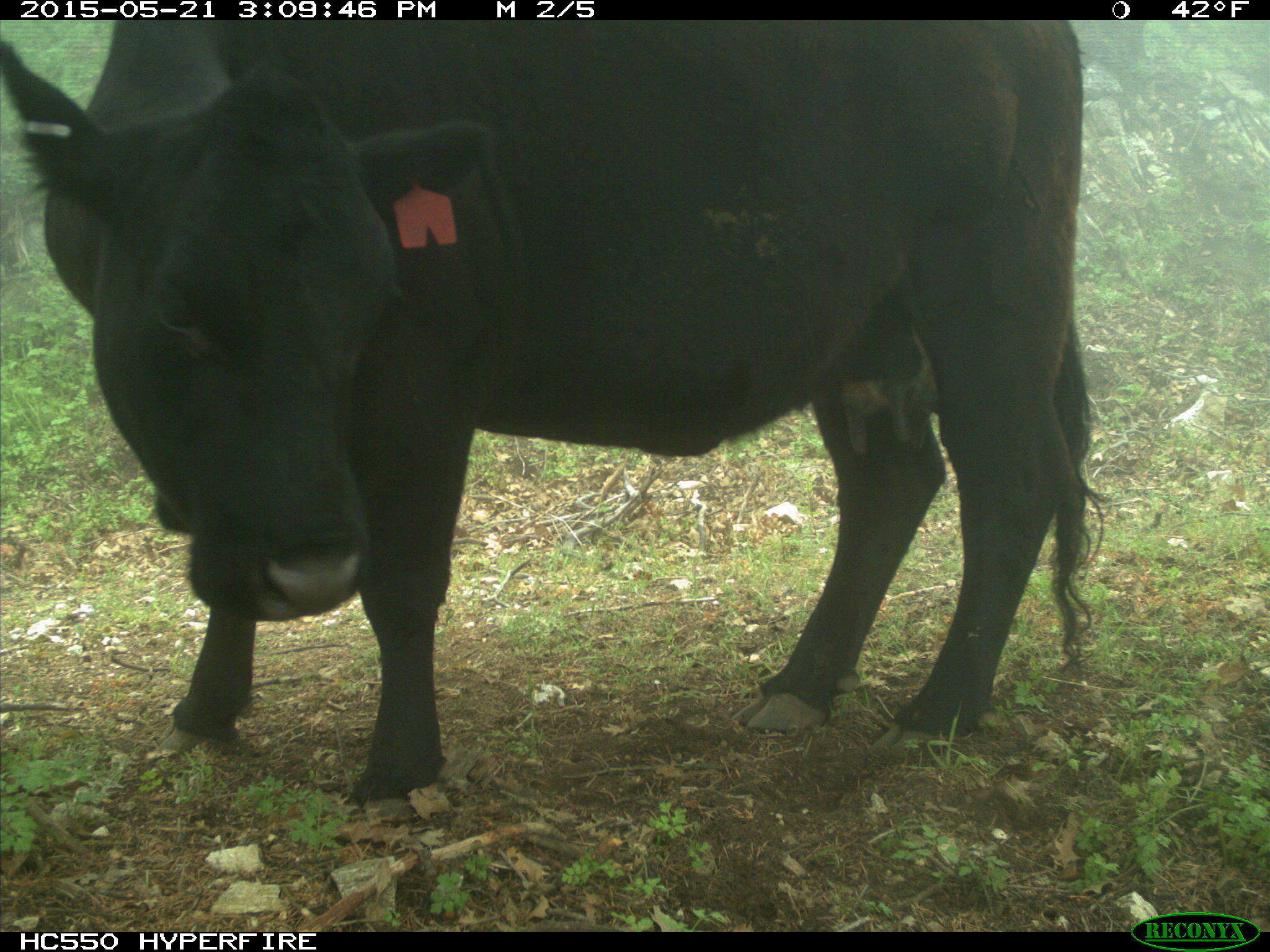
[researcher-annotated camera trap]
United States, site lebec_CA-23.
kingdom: Animalia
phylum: Chordata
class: Mammalia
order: Artiodactyla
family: Bovidae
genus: Bos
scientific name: Bos taurus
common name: domestic cow